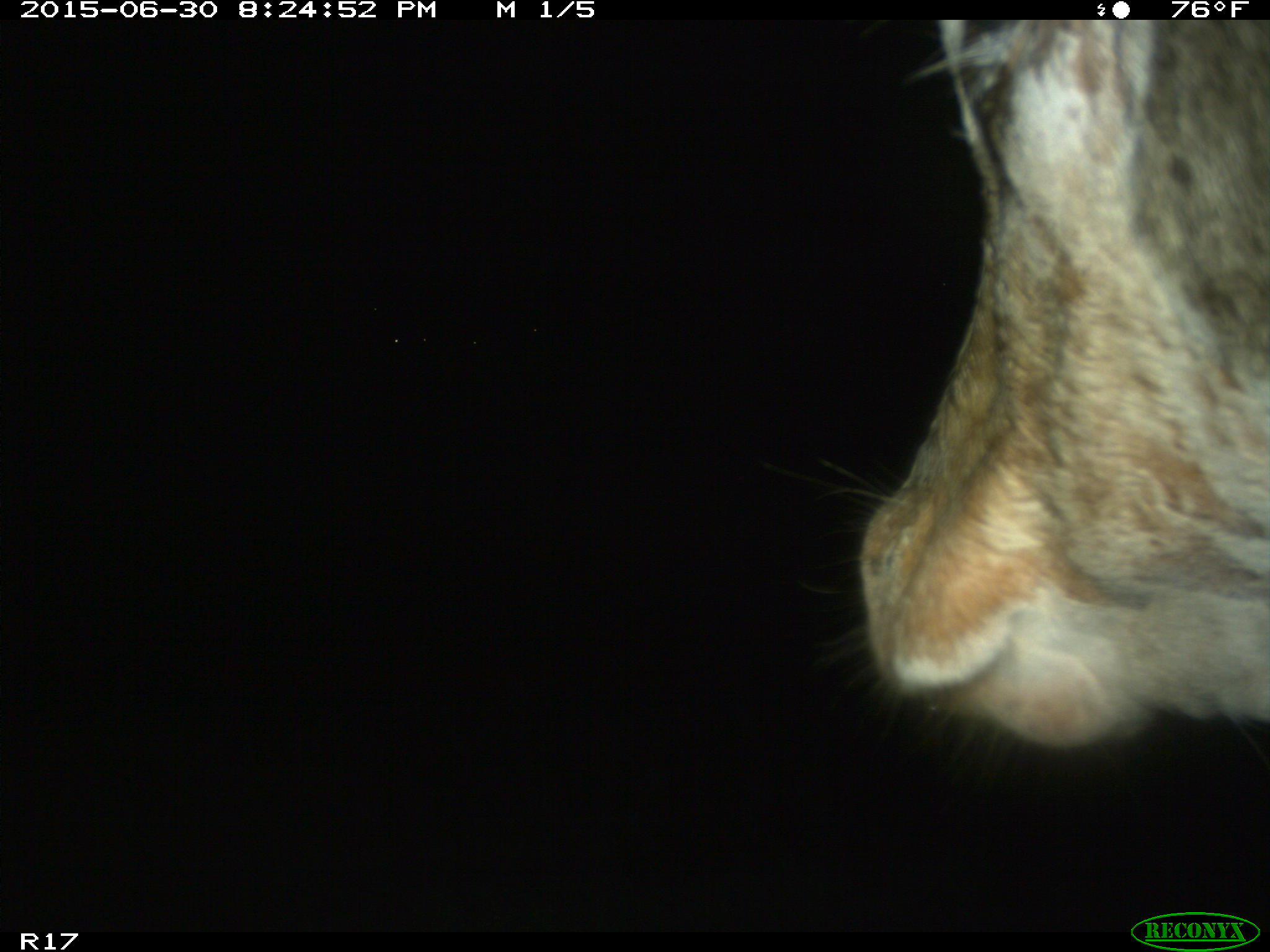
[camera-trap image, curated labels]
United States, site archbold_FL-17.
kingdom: Animalia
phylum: Chordata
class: Mammalia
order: Artiodactyla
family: Bovidae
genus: Bos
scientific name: Bos taurus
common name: domestic cow